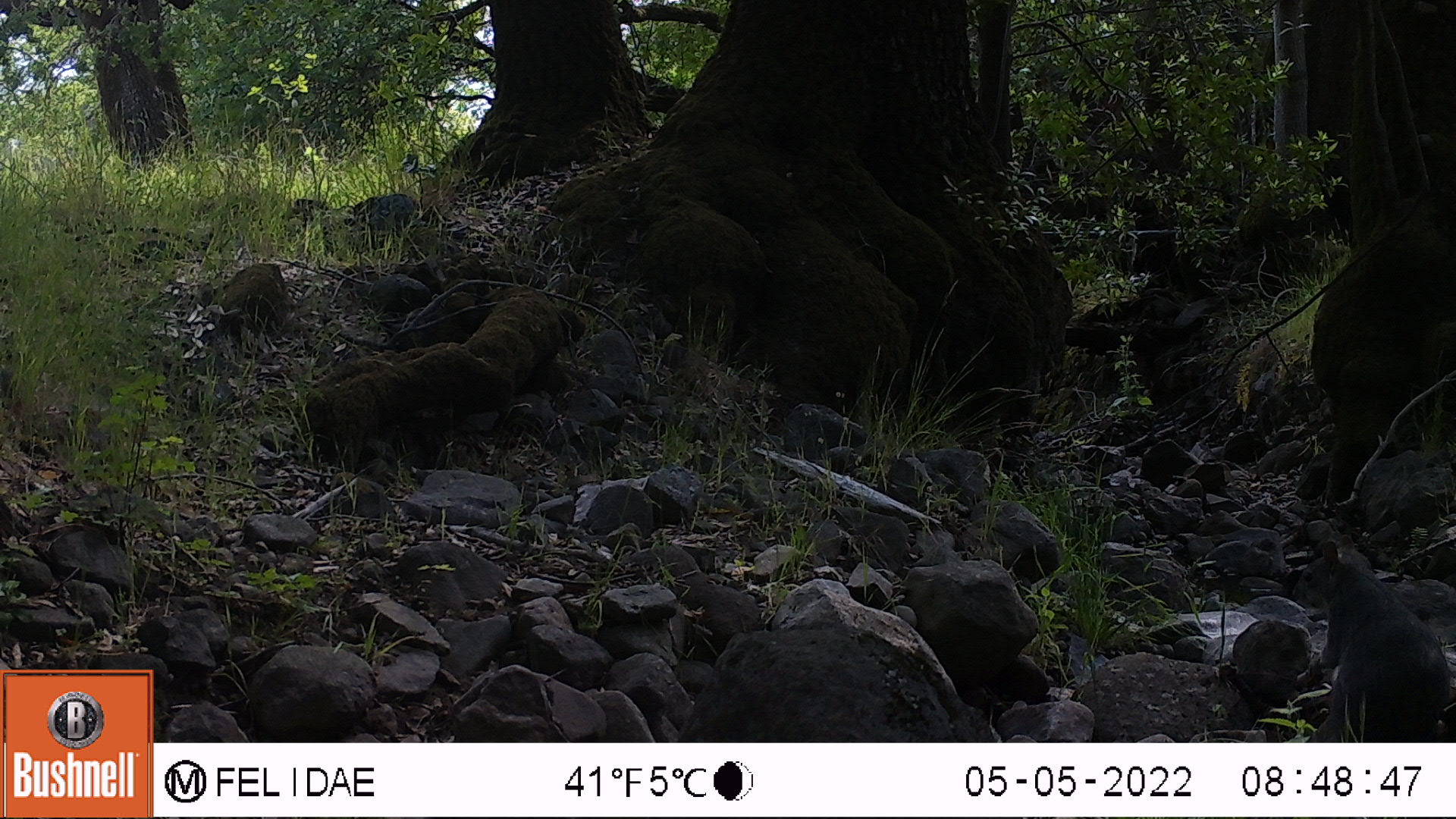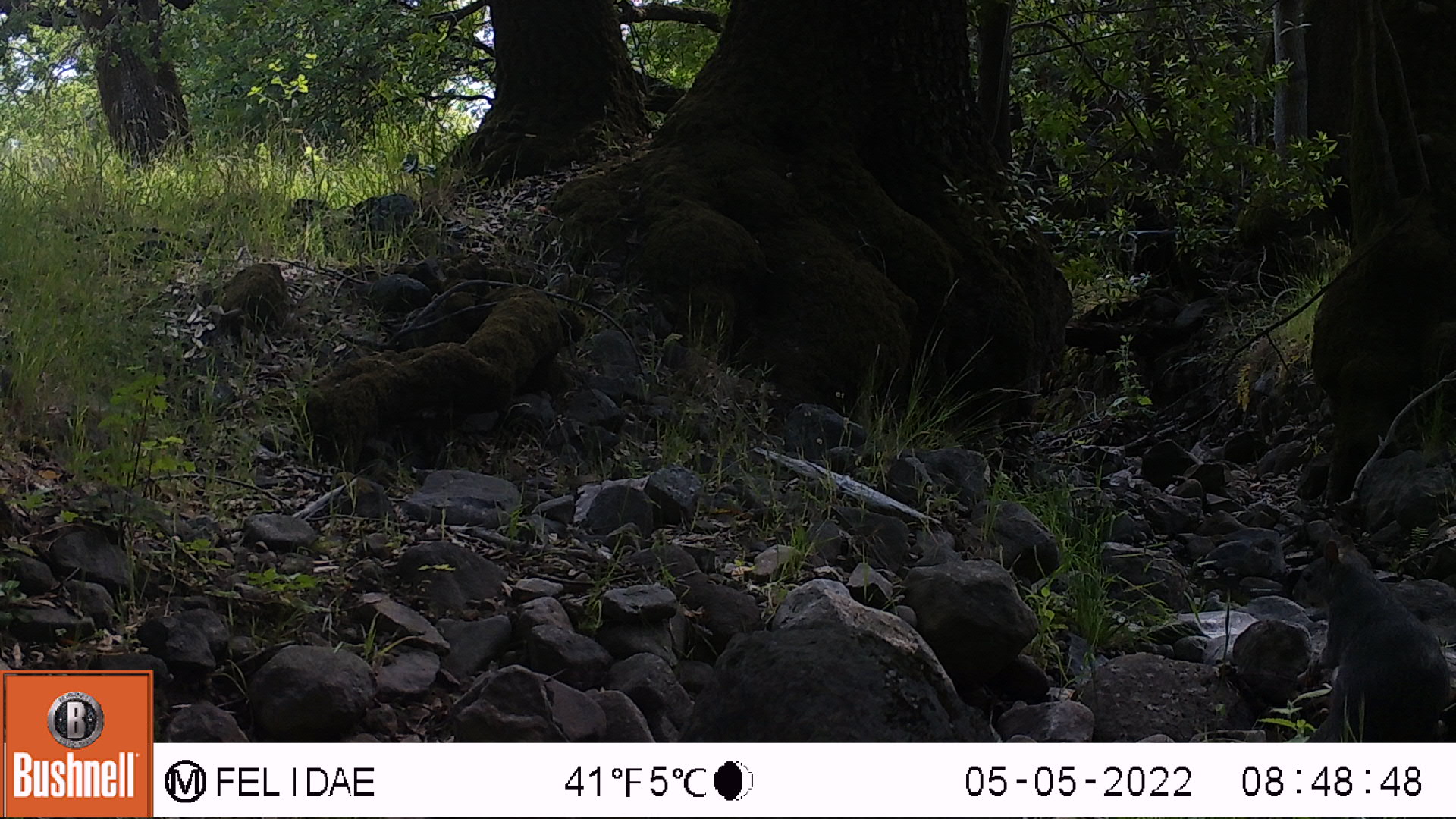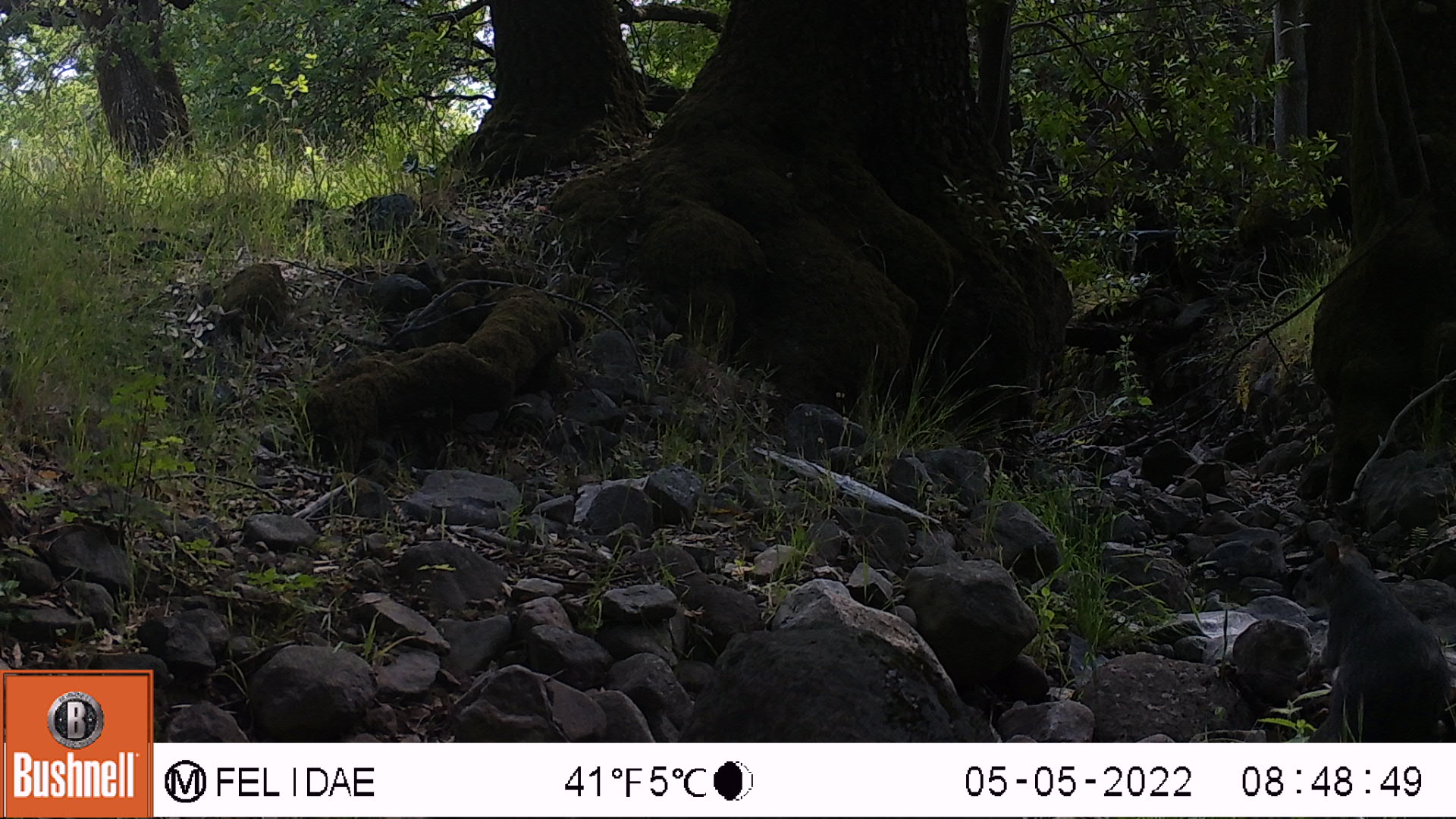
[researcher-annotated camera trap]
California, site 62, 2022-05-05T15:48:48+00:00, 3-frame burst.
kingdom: Animalia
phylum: Chordata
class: Mammalia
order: Rodentia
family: Sciuridae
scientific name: Sciuridae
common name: squirrel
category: unknown squirrel